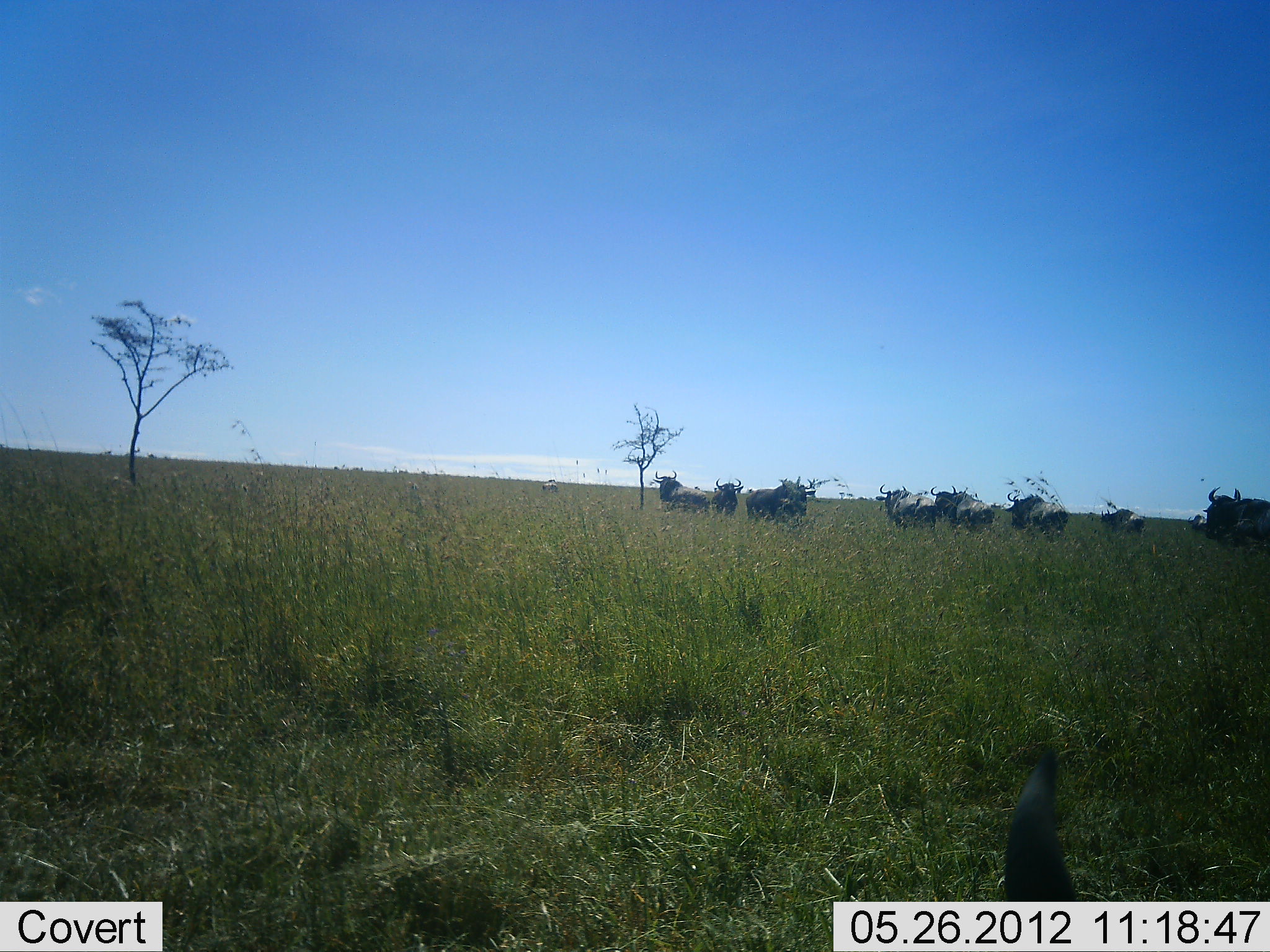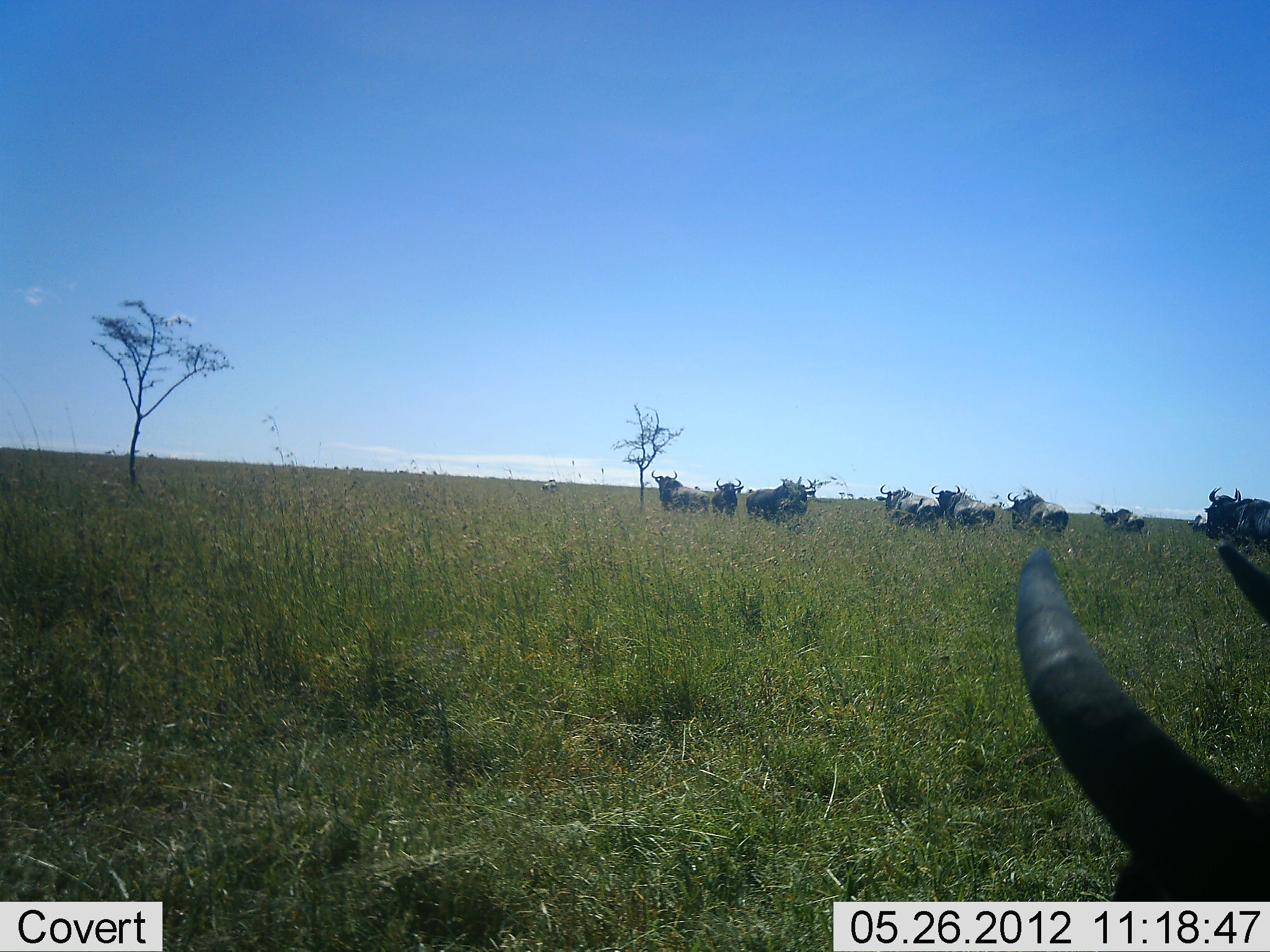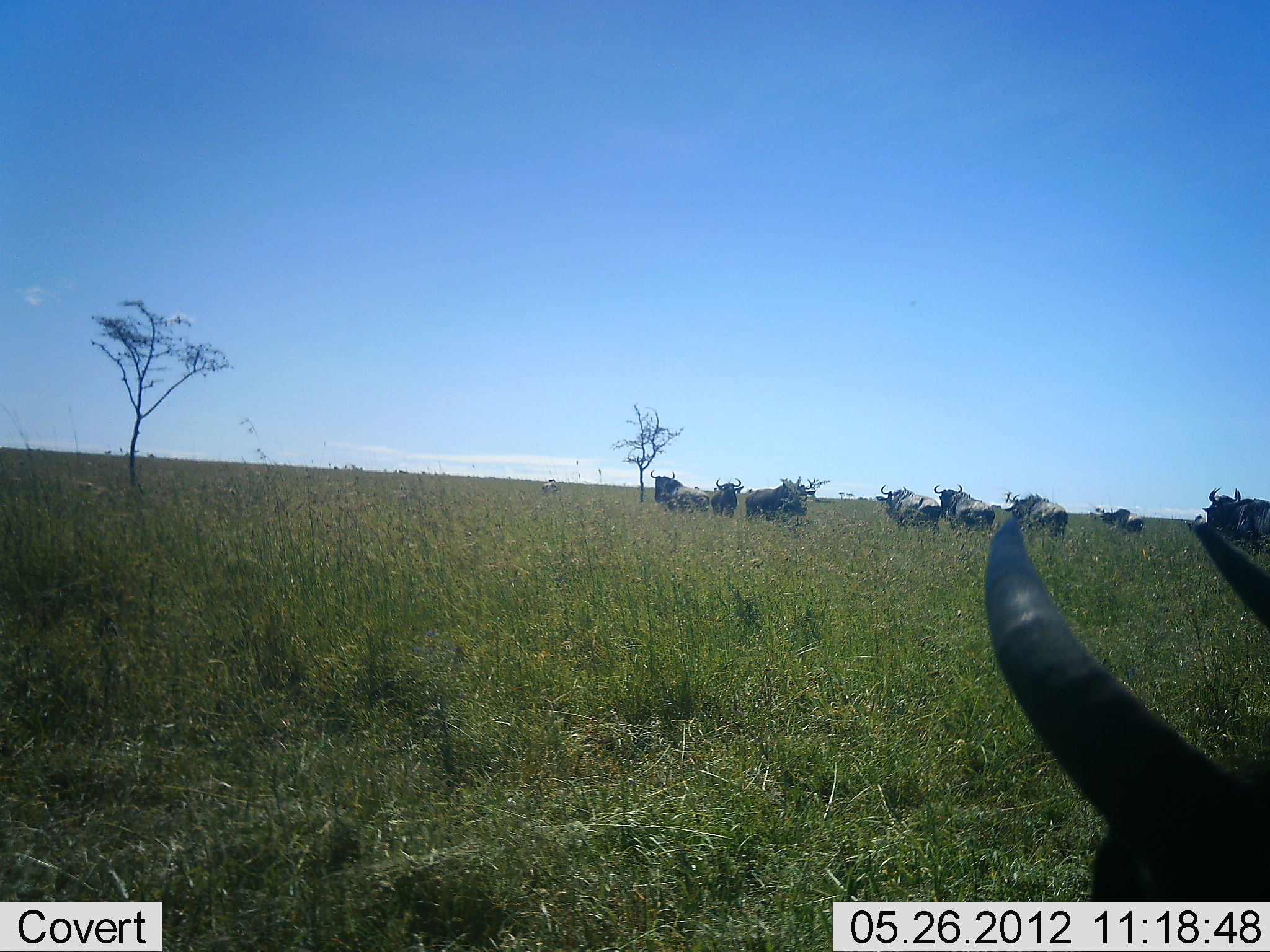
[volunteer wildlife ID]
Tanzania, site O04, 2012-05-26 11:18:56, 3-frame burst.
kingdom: Animalia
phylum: Chordata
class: Mammalia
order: Artiodactyla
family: Bovidae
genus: Connochaetes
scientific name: Connochaetes taurinus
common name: blue wildebeest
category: wildebeest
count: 10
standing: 100%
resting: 10%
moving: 0%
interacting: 0%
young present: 0%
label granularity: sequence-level